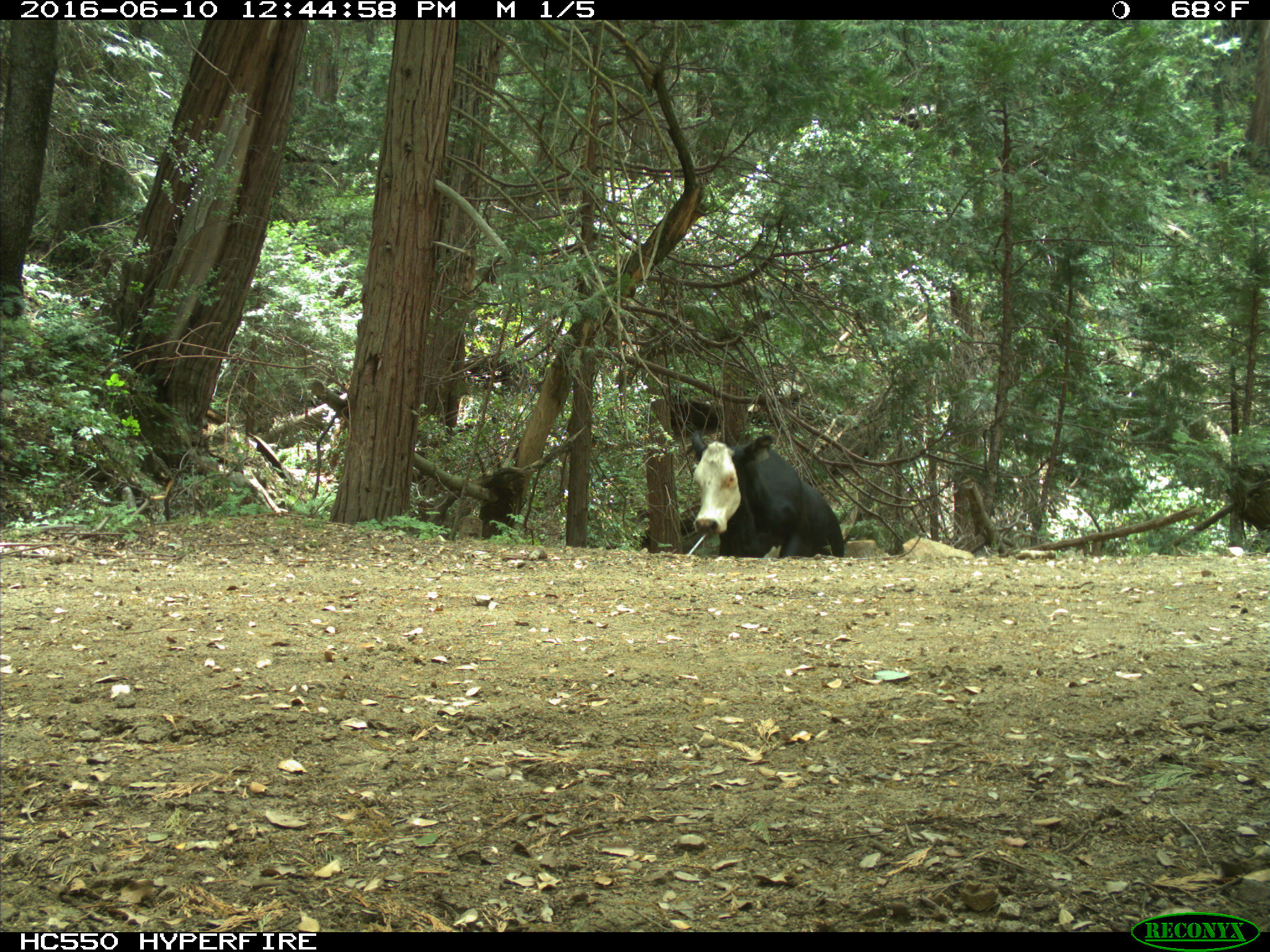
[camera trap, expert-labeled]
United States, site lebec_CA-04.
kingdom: Animalia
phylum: Chordata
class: Mammalia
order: Artiodactyla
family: Bovidae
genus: Bos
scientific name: Bos taurus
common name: domestic cow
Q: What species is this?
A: Bos taurus (domestic cow).